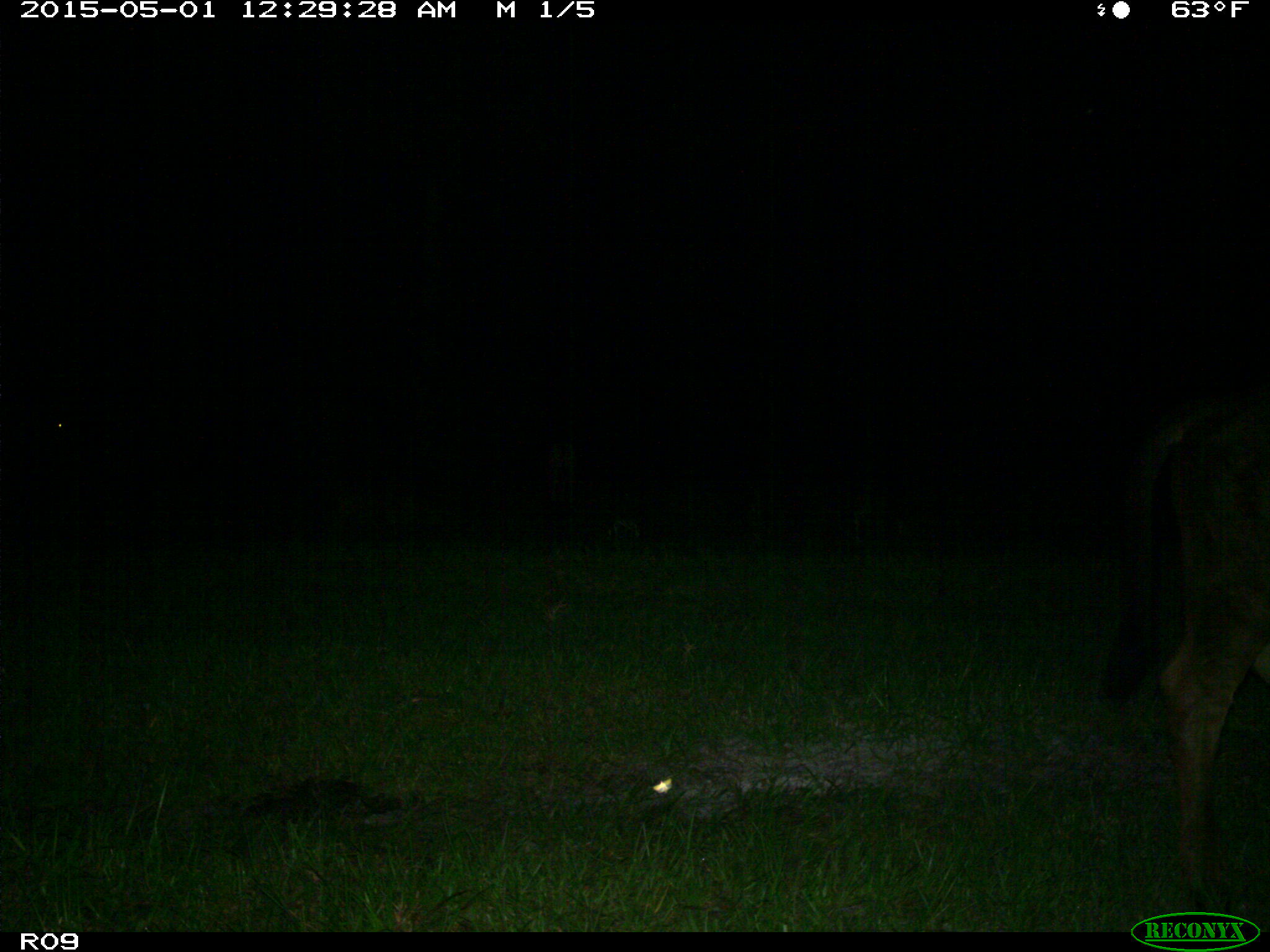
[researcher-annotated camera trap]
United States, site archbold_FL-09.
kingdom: Animalia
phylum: Chordata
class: Mammalia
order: Artiodactyla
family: Bovidae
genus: Bos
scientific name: Bos taurus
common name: domestic cow